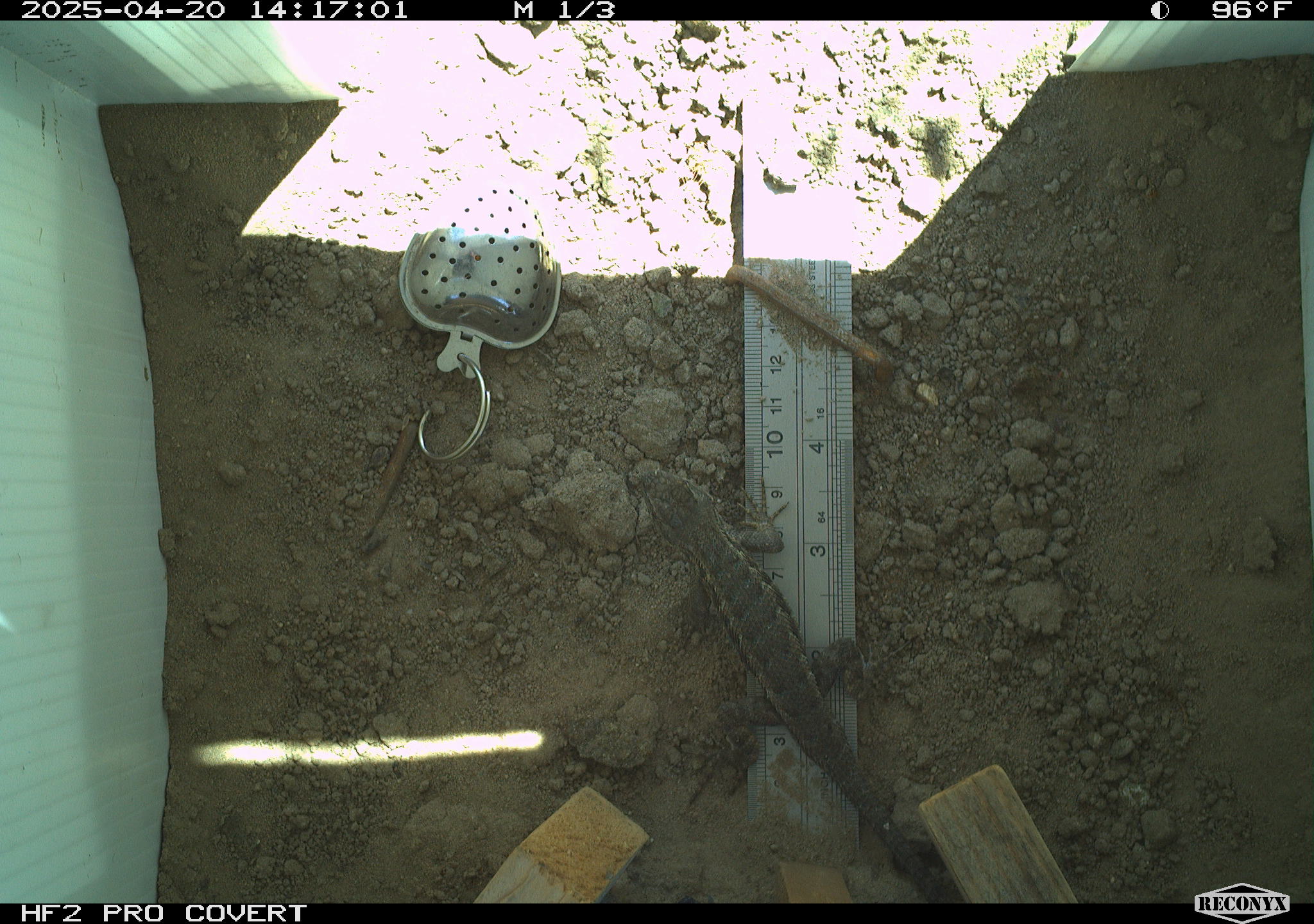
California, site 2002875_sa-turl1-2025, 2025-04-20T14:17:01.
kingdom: Animalia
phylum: Chordata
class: Reptilia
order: Squamata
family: Phrynosomatidae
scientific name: Phrynosomatidae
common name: north american spiny lizards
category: sceloporus/uta species